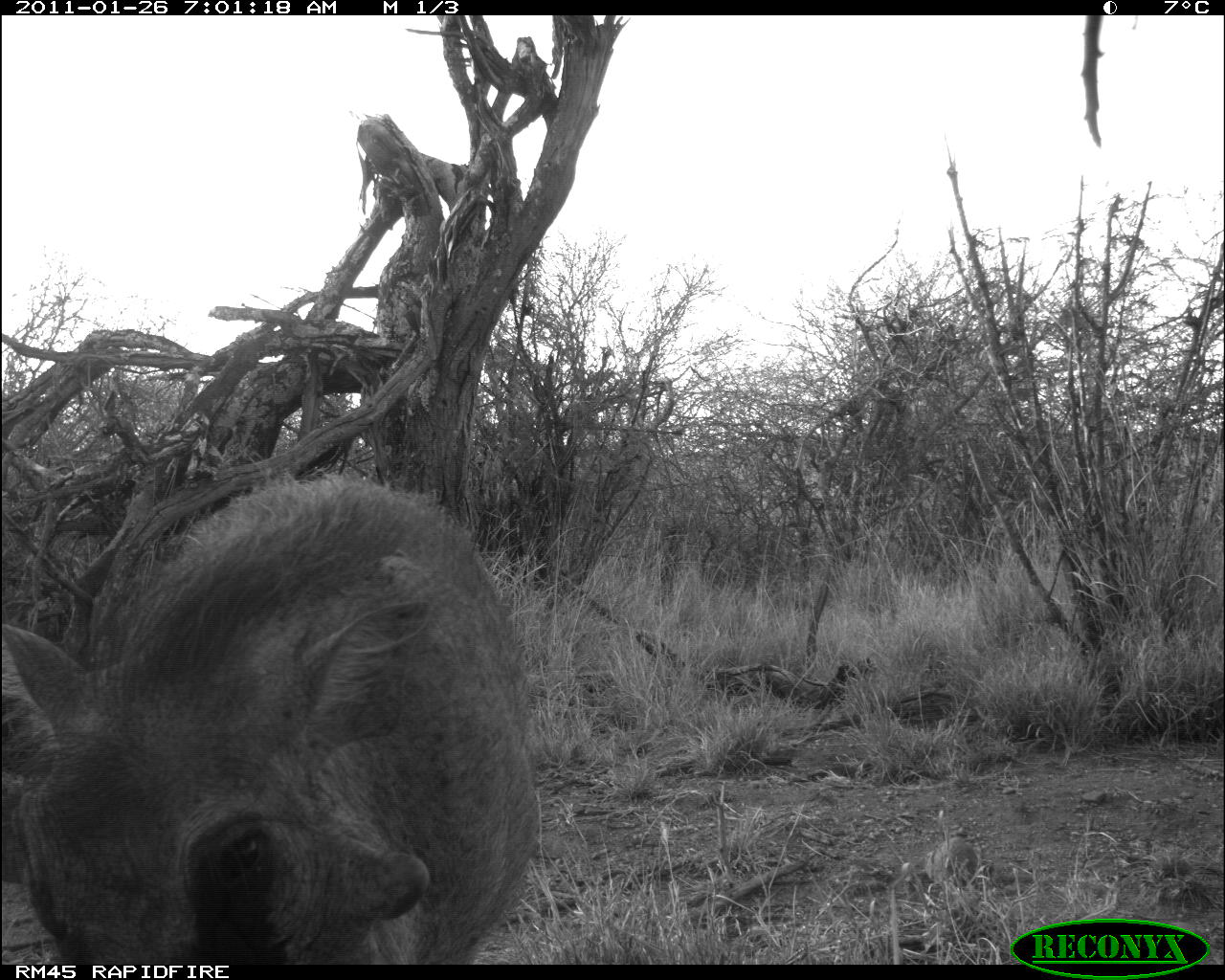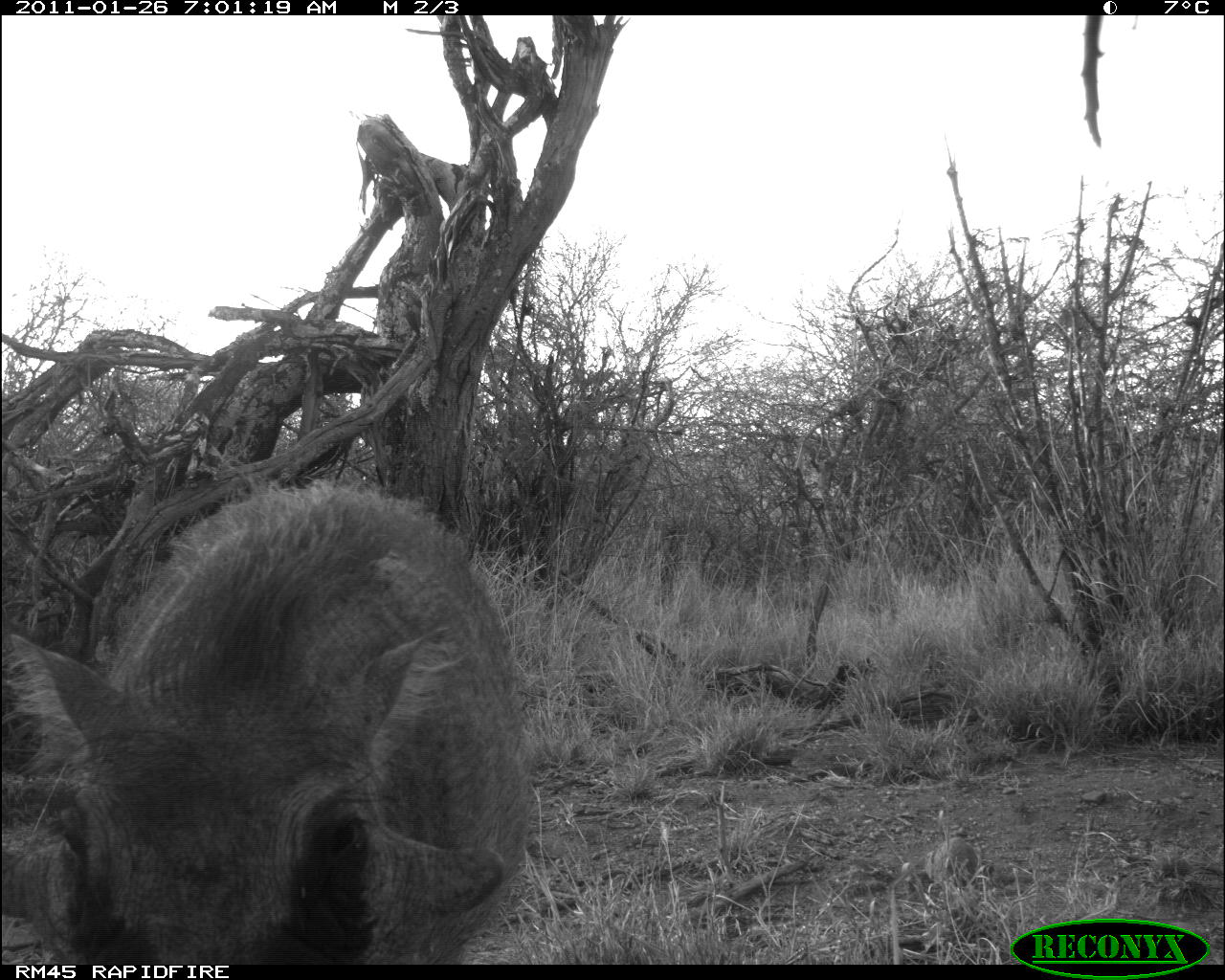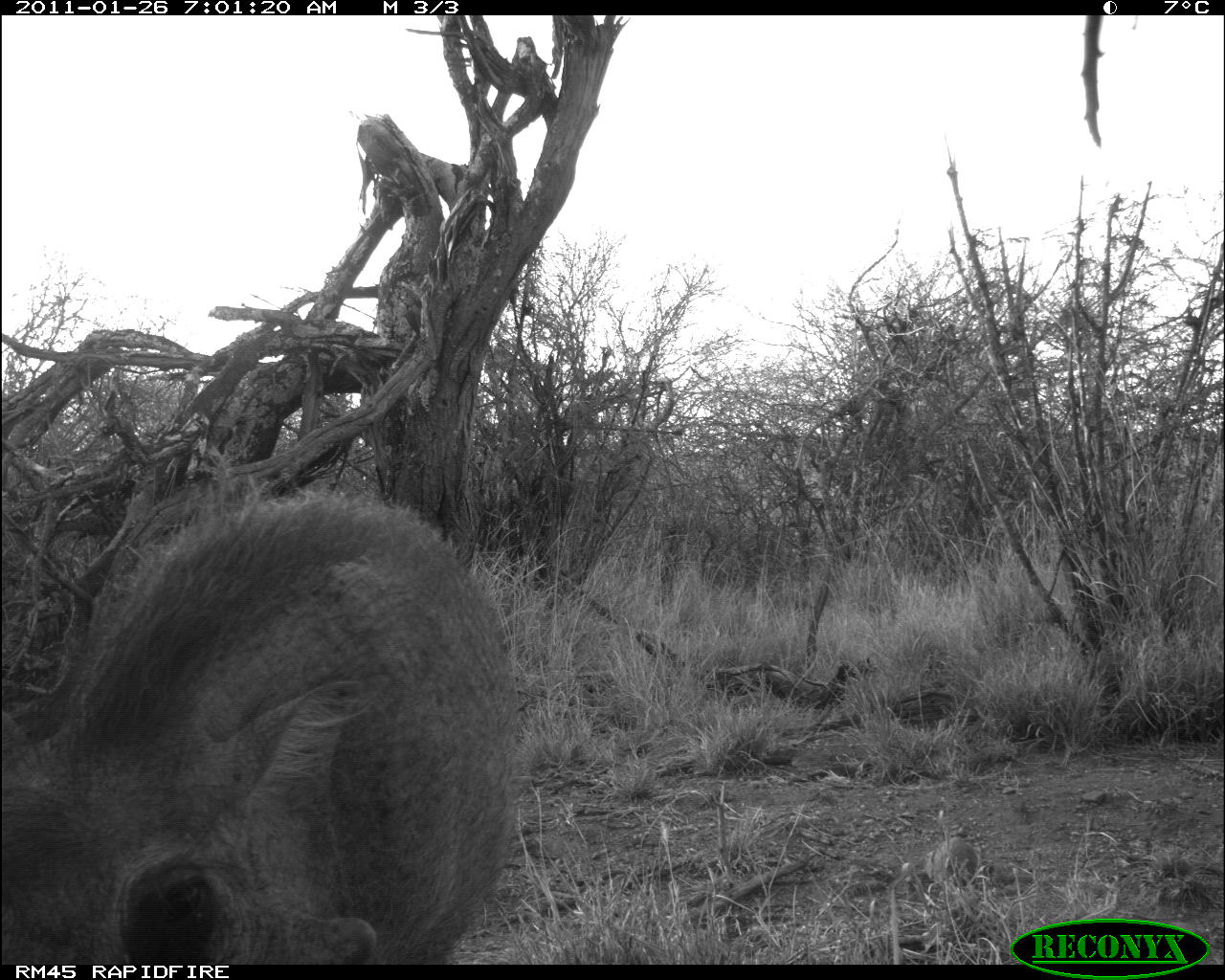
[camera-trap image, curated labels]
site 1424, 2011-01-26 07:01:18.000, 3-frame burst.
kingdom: Animalia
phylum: Chordata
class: Mammalia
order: Artiodactyla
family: Suidae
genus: Phacochoerus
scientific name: Phacochoerus africanus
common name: common warthog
Phacochoerus africanus (common warthog), count 1.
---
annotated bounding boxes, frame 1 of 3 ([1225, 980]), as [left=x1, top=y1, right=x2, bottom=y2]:
phacochoerus africanus: [left=2, top=440, right=540, bottom=965]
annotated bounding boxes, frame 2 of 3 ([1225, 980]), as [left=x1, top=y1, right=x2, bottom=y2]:
phacochoerus africanus: [left=1, top=482, right=536, bottom=967]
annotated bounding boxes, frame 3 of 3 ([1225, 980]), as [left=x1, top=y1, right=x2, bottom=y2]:
phacochoerus africanus: [left=0, top=488, right=524, bottom=965]